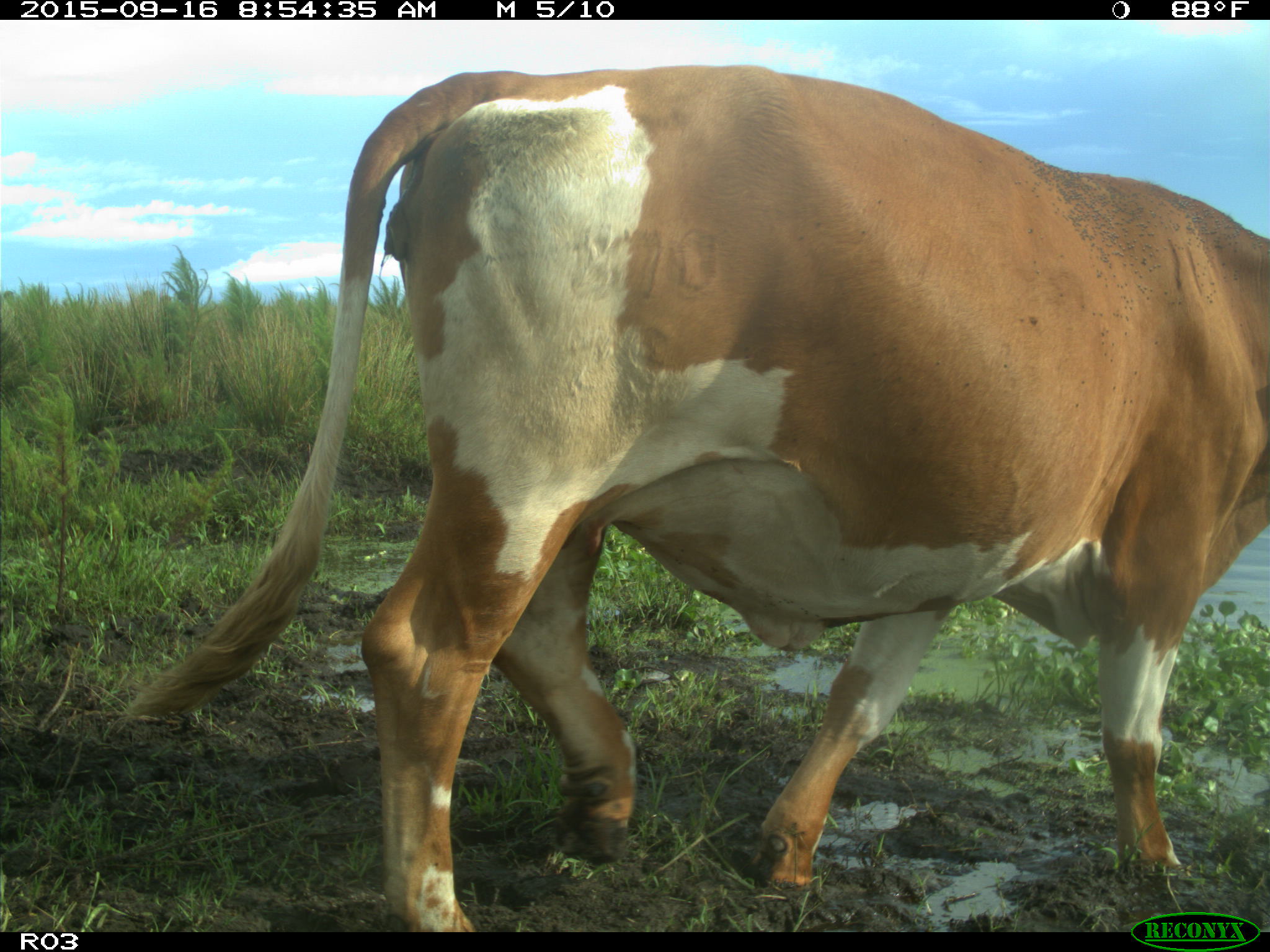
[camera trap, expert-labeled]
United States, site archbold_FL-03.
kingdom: Animalia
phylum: Chordata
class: Mammalia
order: Artiodactyla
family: Bovidae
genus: Bos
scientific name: Bos taurus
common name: domestic cow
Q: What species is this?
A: Bos taurus (domestic cow).